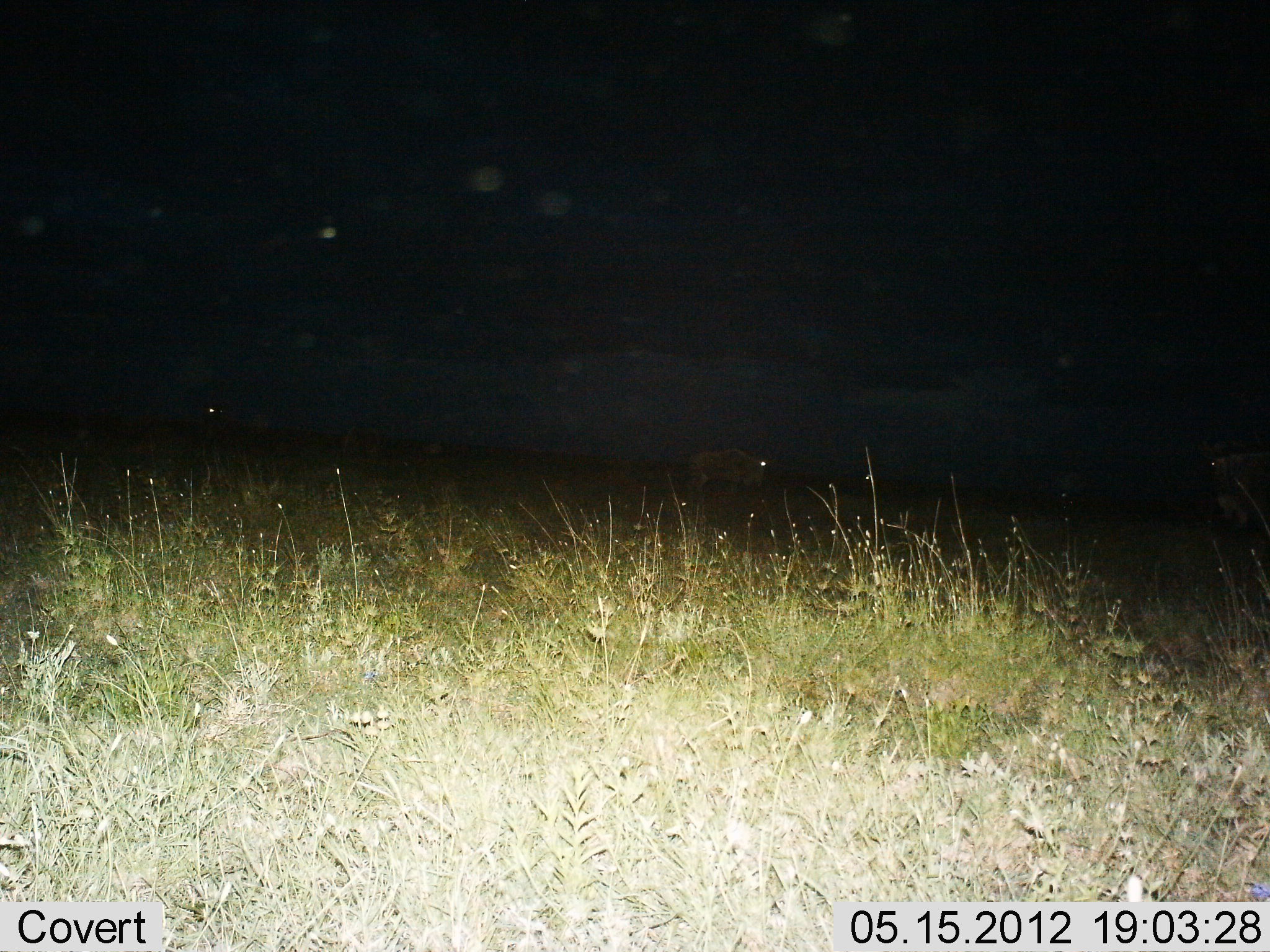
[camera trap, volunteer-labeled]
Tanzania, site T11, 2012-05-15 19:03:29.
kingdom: Animalia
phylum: Chordata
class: Mammalia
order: Artiodactyla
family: Bovidae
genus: Connochaetes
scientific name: Connochaetes taurinus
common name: blue wildebeest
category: wildebeest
Wildebeest (blue wildebeest) (Connochaetes taurinus), count 3. Behavior (volunteer vote fractions): standing 80%, resting 0%, moving 40%, interacting 0%. Young present (vote fraction): 0%. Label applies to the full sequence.